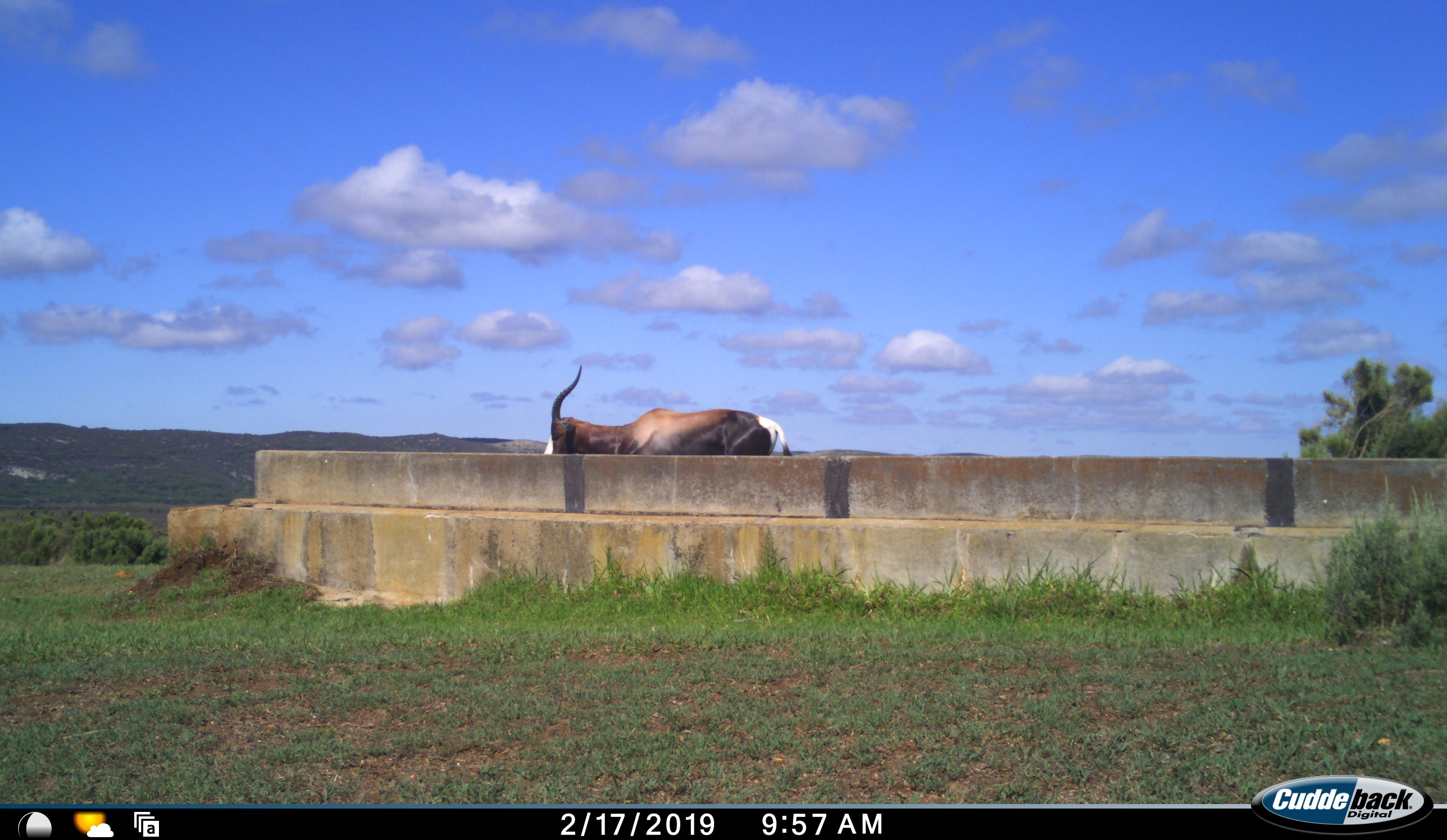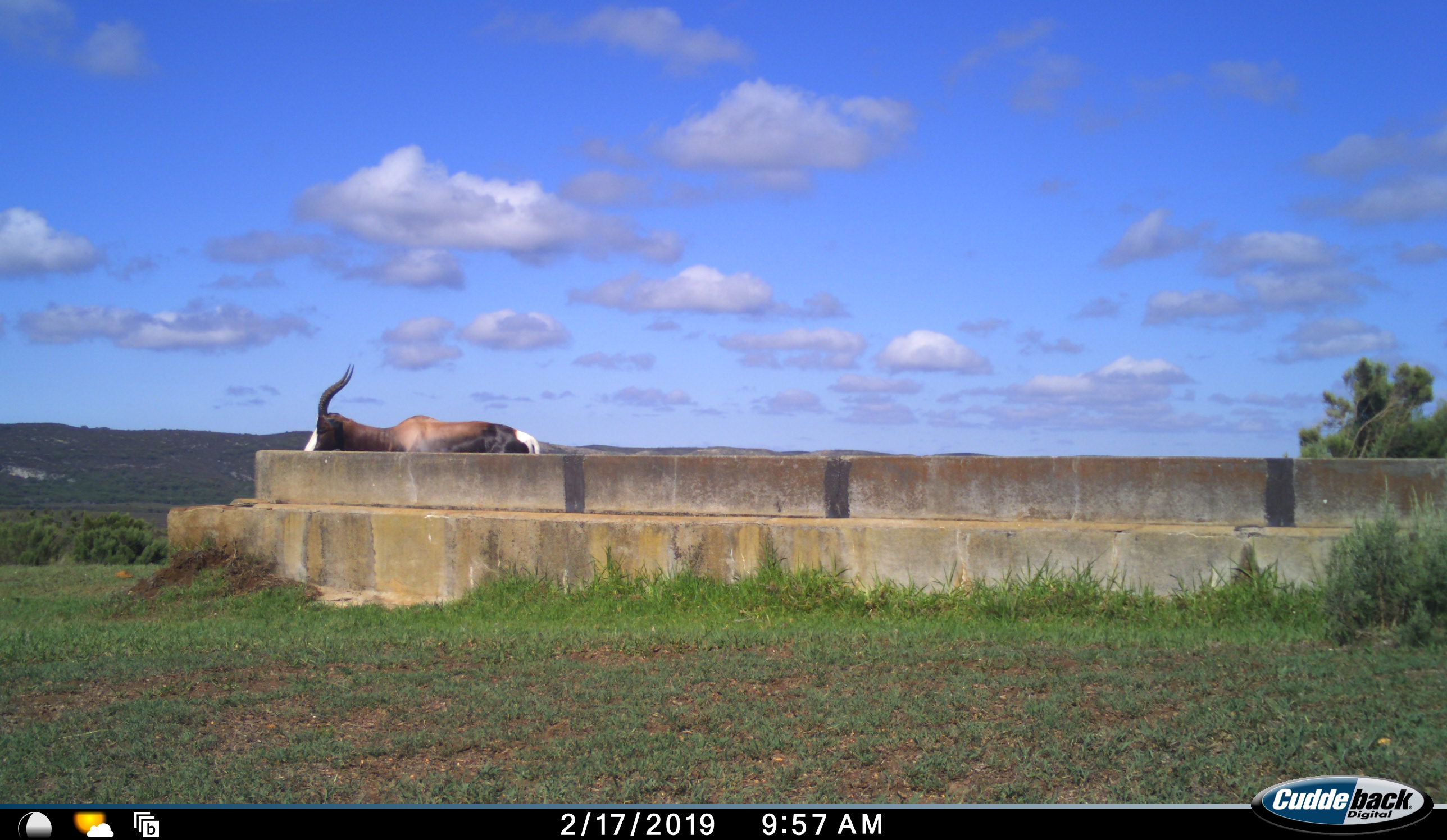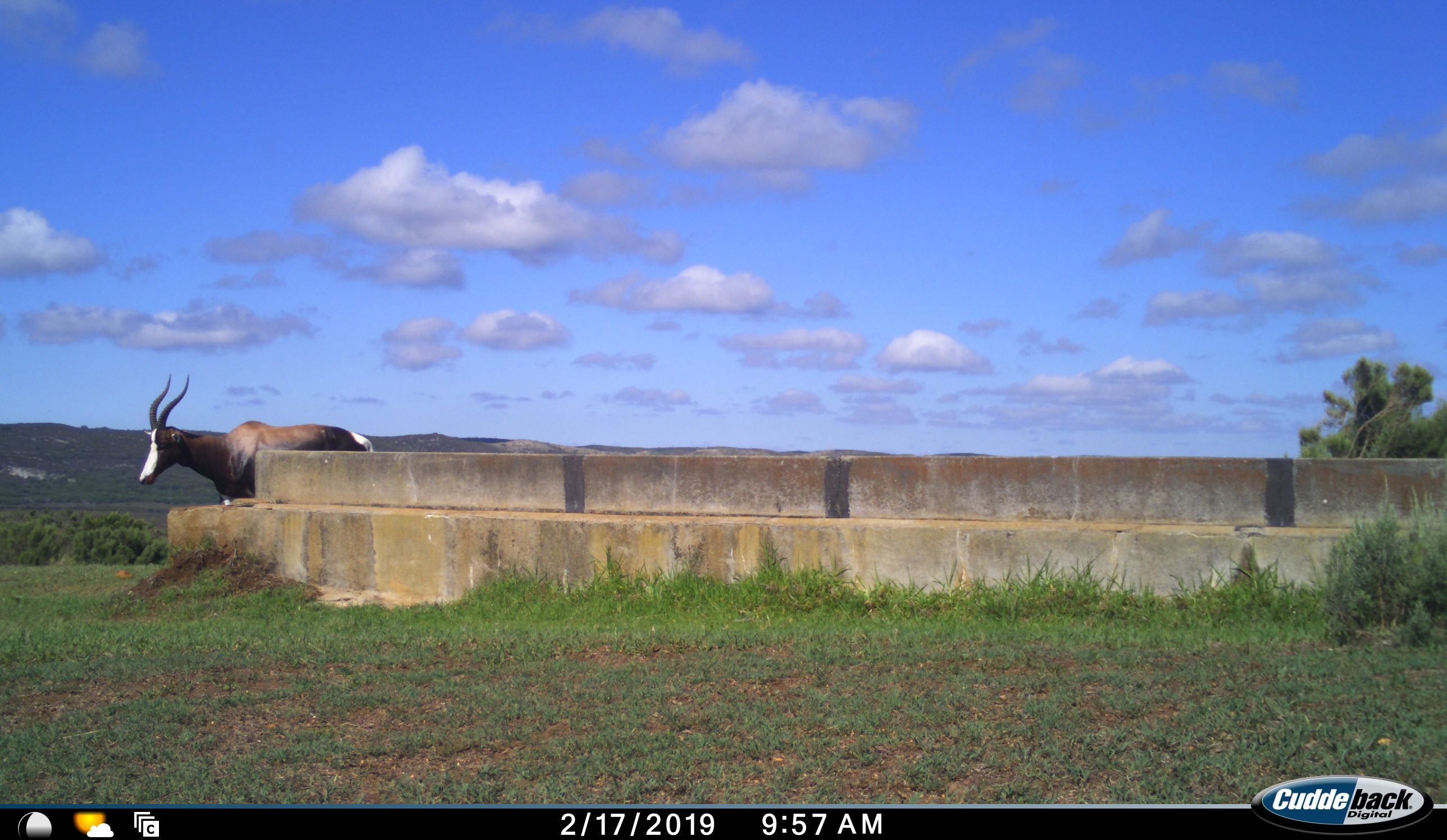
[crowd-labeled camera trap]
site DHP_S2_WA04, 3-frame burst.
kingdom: Animalia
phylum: Chordata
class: Mammalia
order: Artiodactyla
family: Bovidae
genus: Damaliscus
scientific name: Damaliscus pygargus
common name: bontebok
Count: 1.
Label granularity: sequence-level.